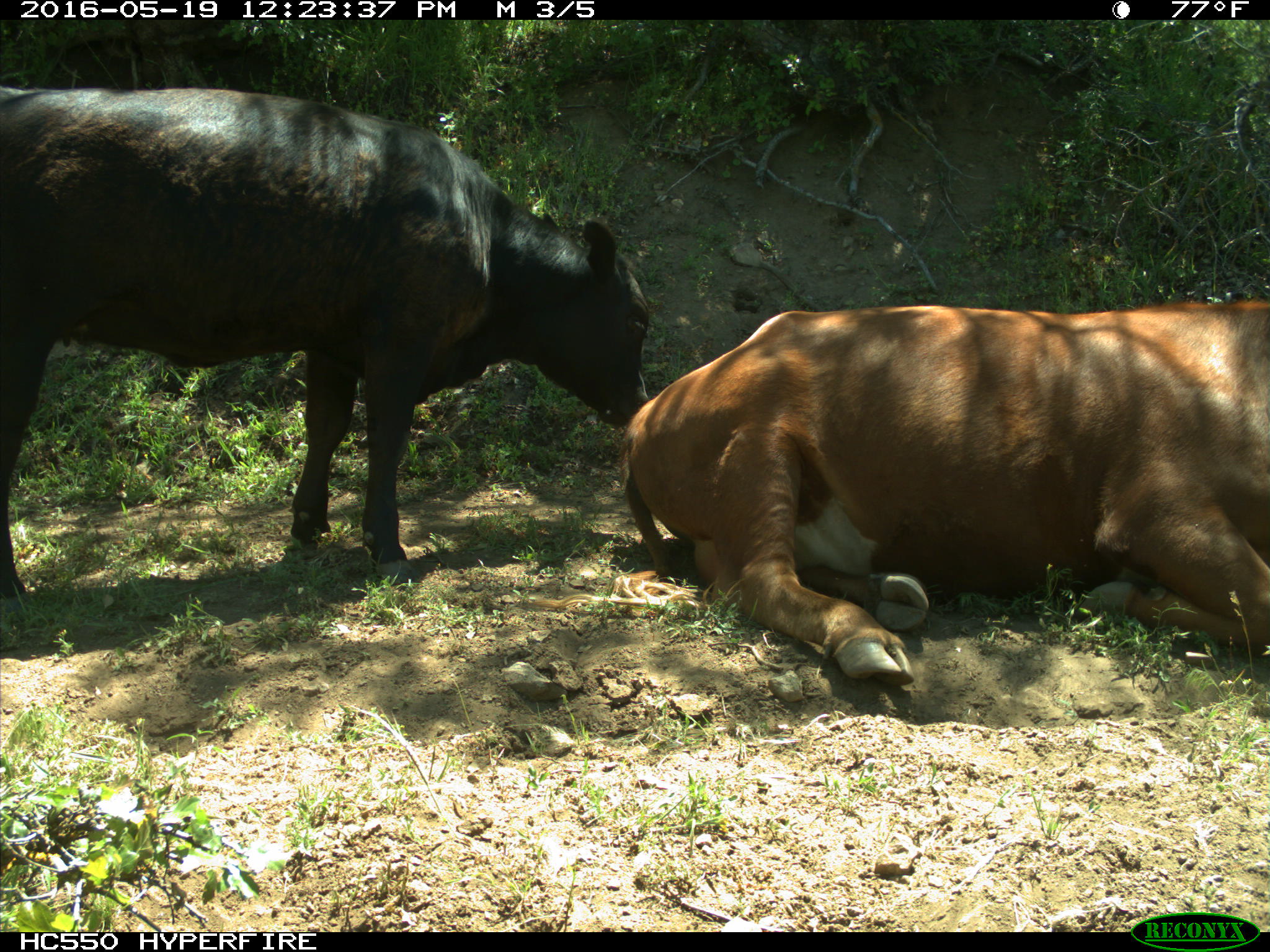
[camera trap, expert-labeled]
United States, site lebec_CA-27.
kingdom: Animalia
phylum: Chordata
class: Mammalia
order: Artiodactyla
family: Bovidae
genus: Bos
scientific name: Bos taurus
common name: domestic cow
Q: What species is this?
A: Bos taurus (domestic cow).